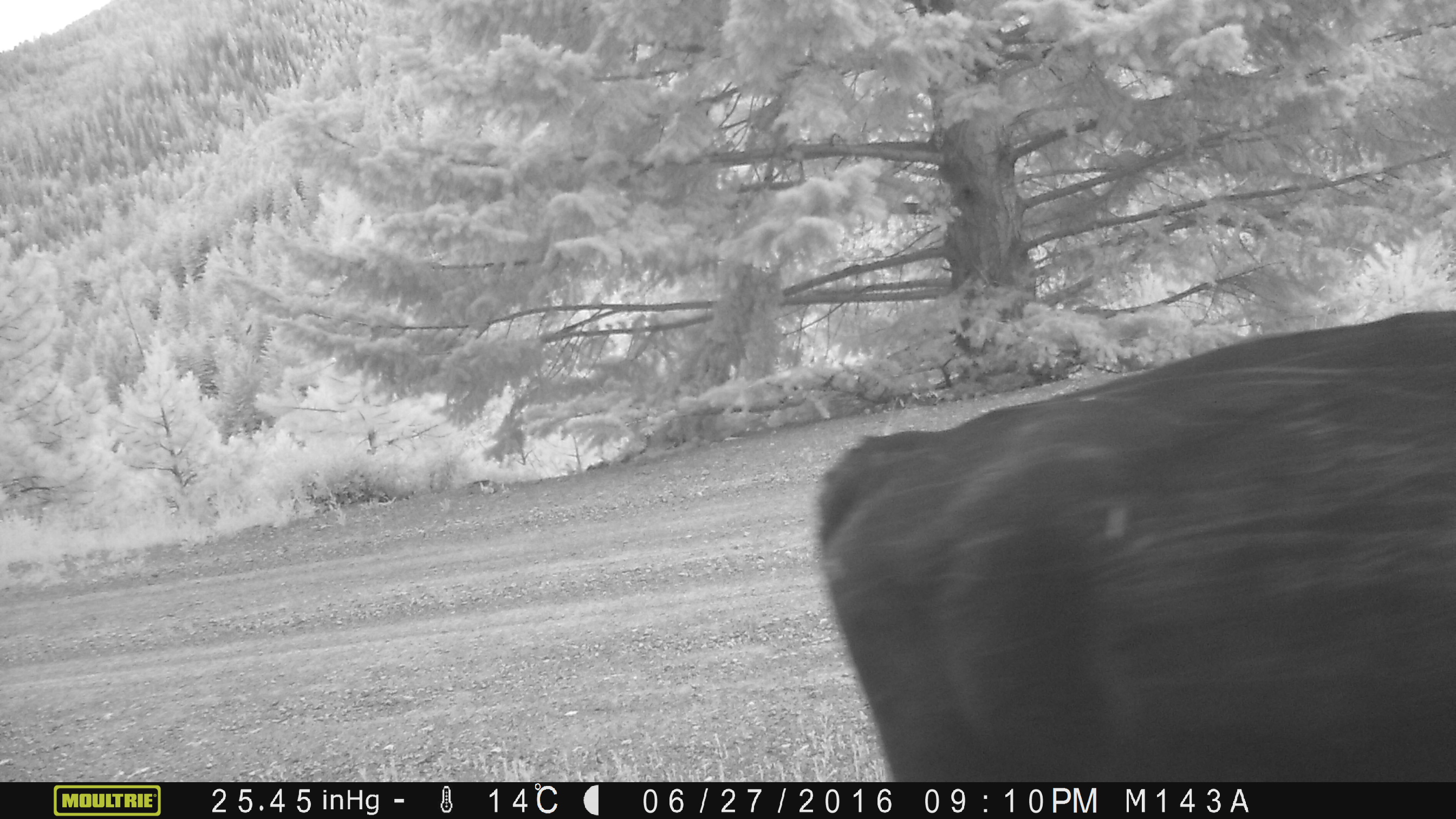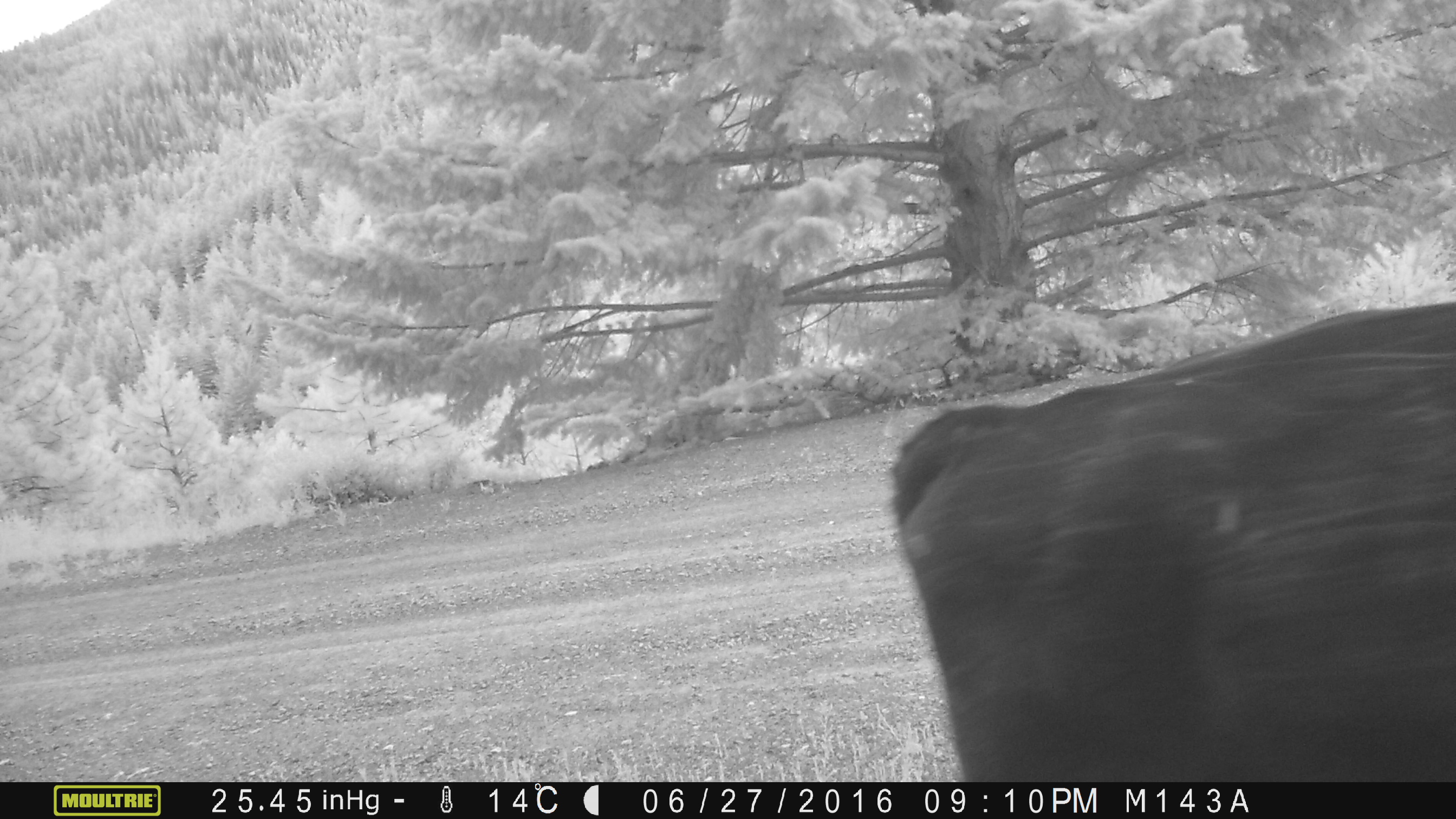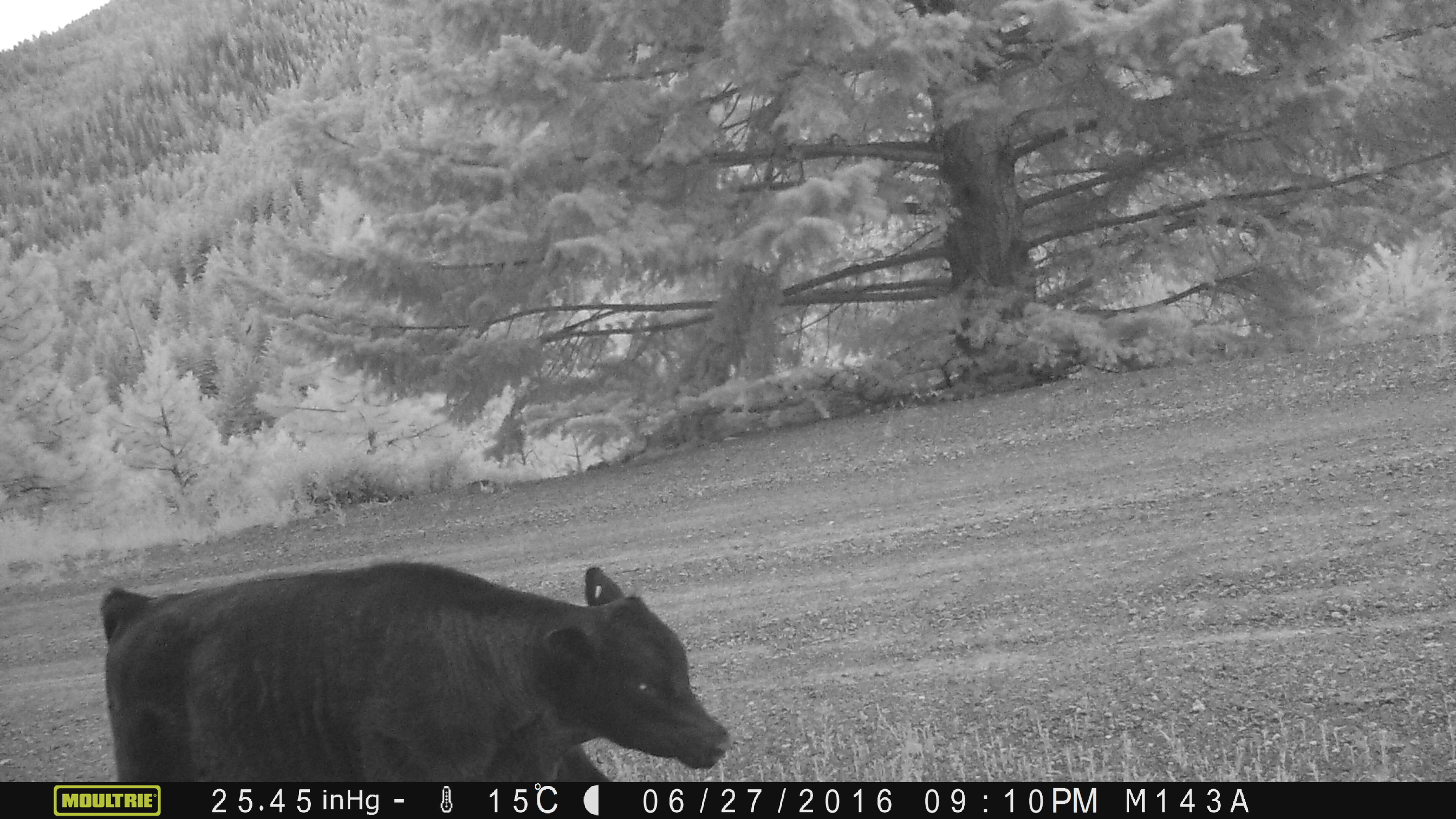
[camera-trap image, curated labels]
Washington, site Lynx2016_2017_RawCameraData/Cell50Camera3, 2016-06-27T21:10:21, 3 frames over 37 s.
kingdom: Animalia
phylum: Chordata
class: Mammalia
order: Artiodactyla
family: Bovidae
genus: Bos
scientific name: Bos taurus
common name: domestic cattle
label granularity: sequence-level